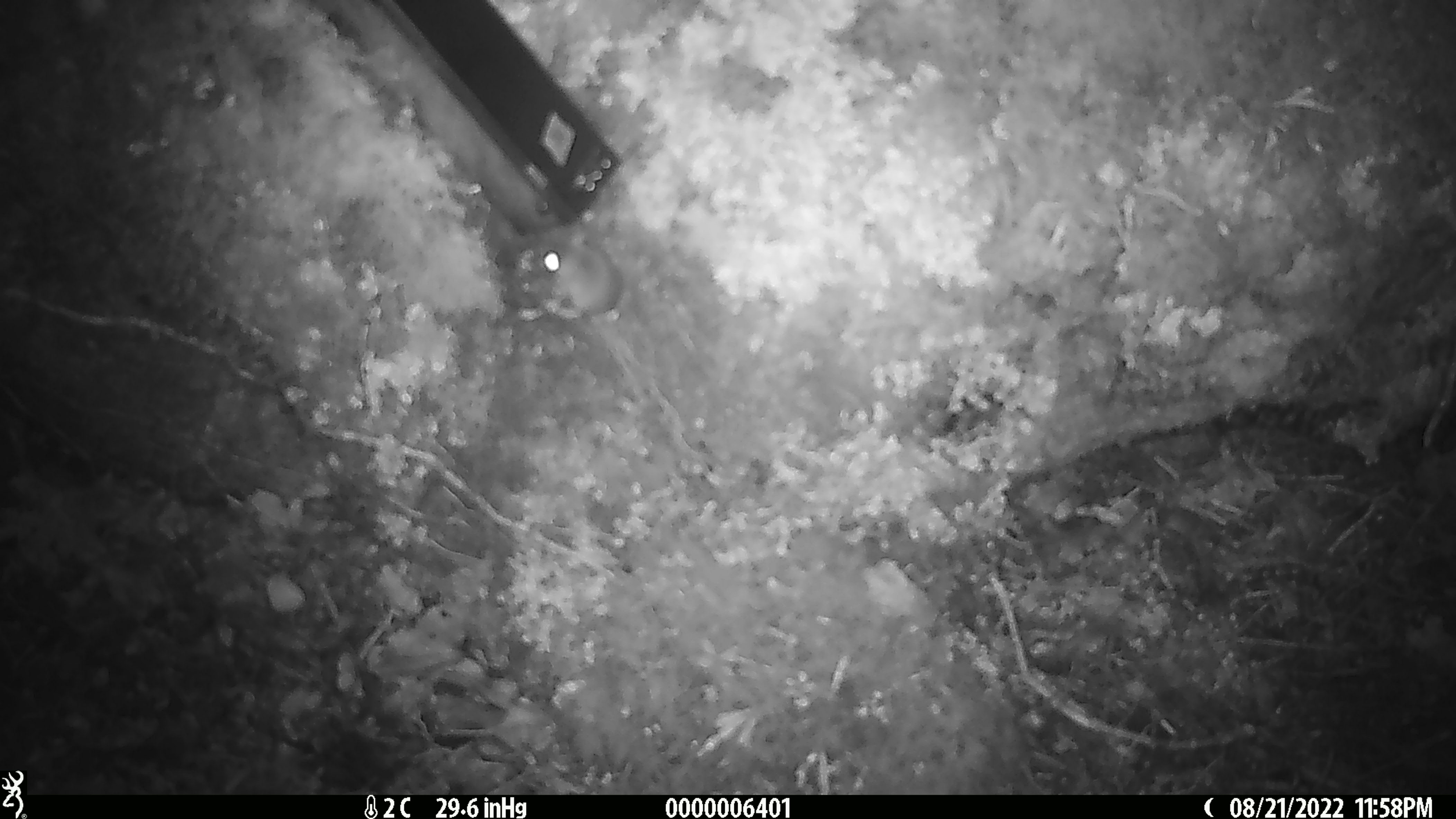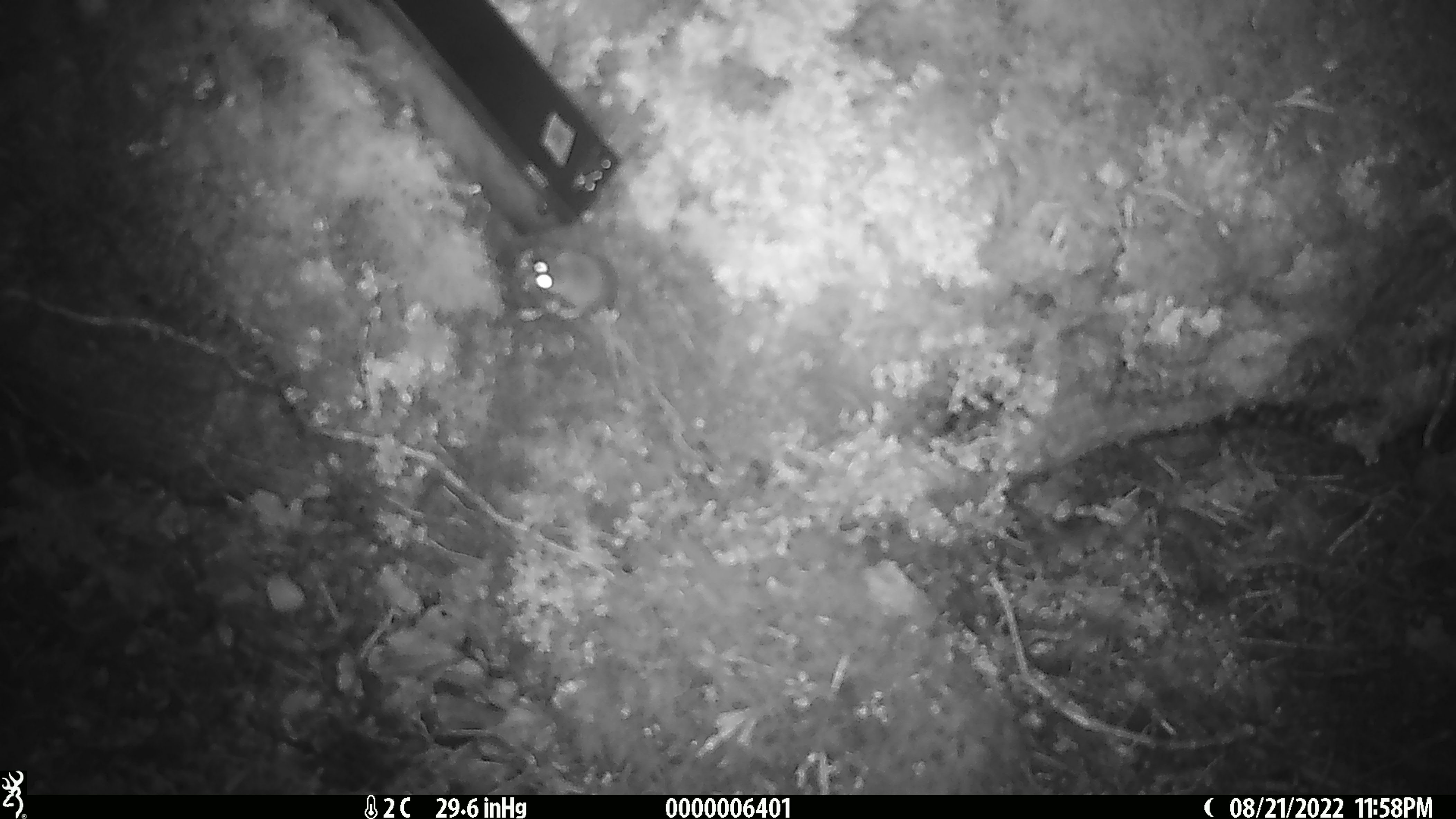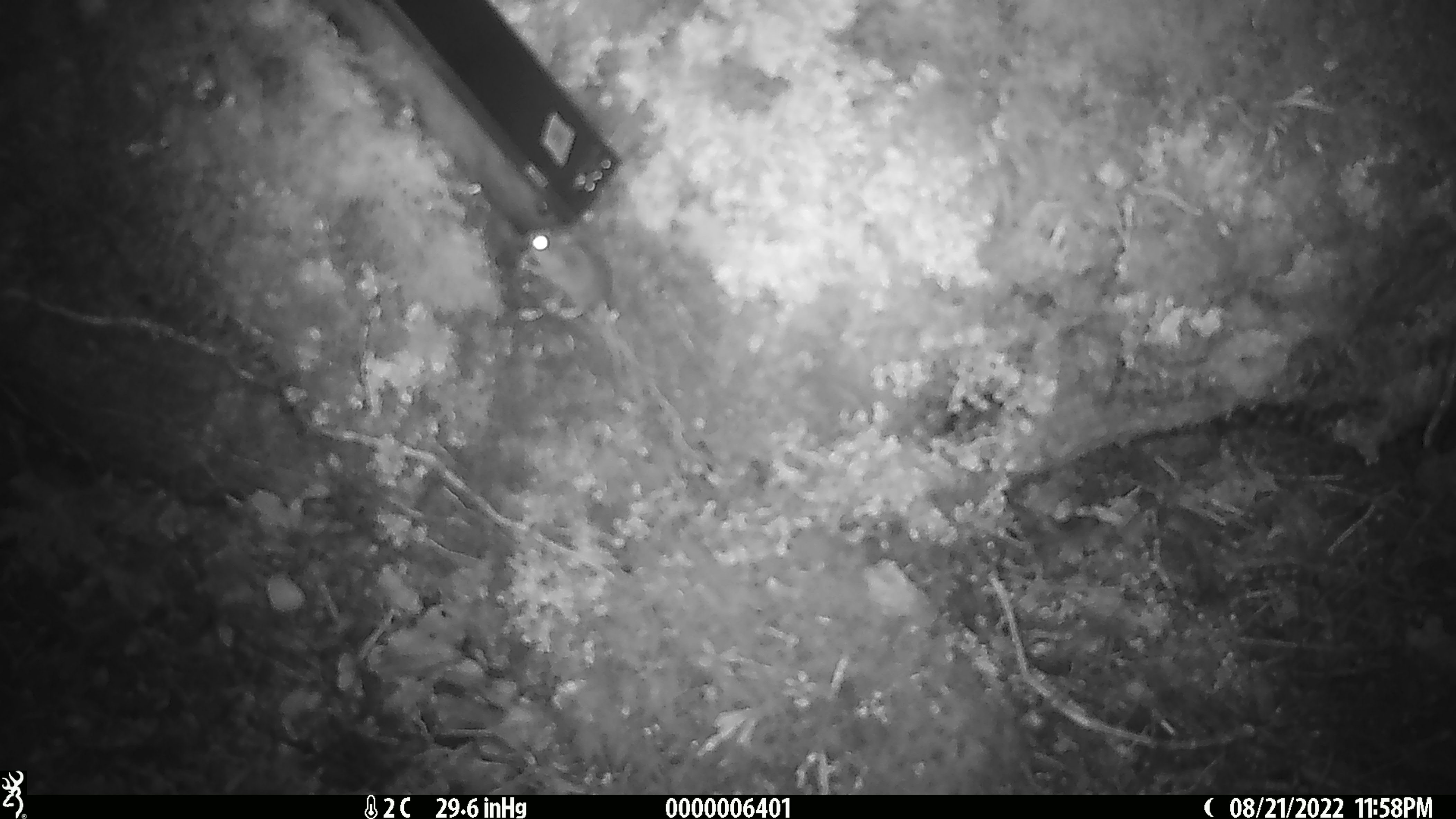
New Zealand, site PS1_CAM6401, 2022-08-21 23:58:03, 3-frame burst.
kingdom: Animalia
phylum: Chordata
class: Mammalia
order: Rodentia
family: Muridae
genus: Mus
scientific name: Mus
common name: mouse